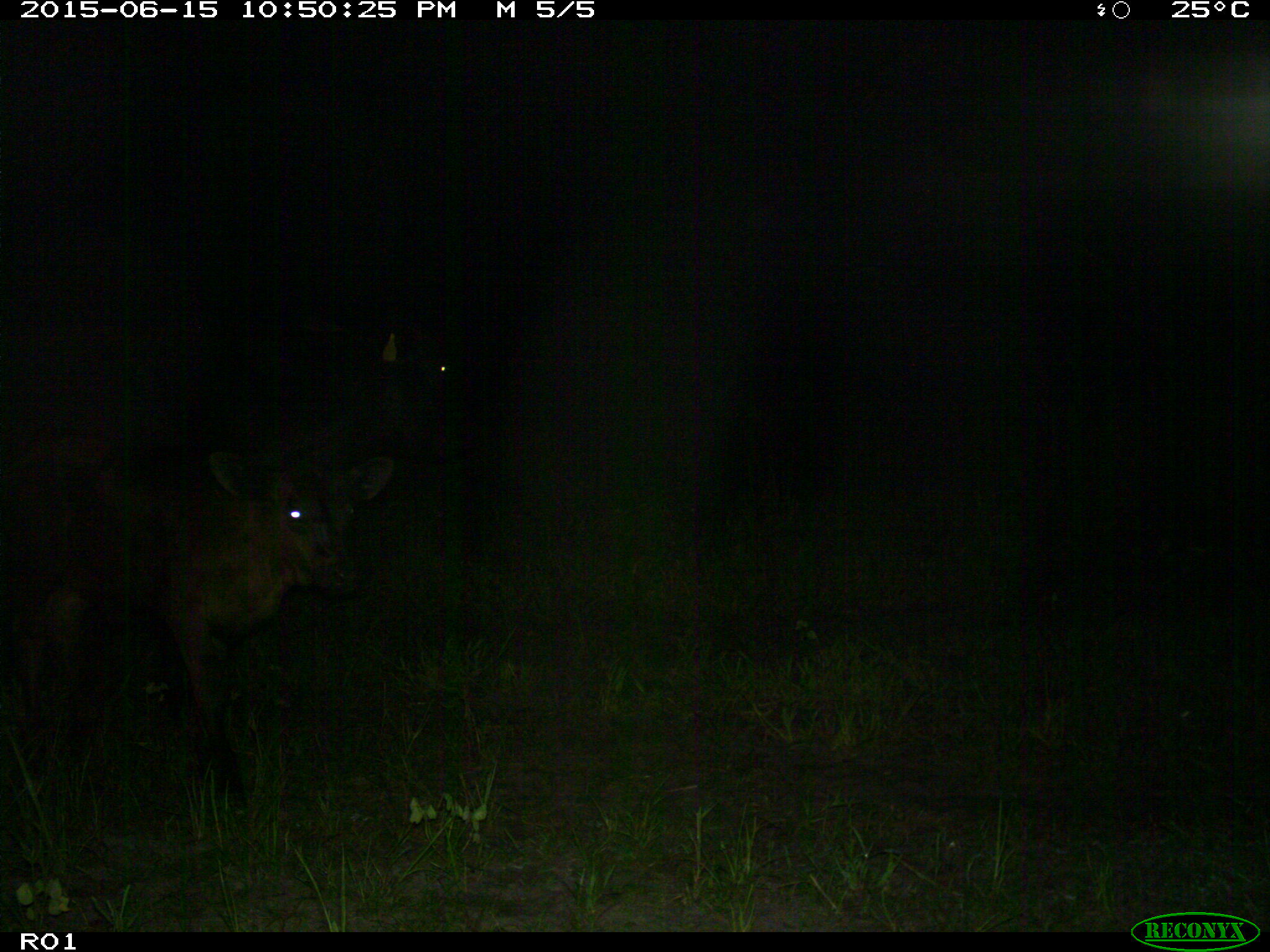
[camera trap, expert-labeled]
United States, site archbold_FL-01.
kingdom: Animalia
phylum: Chordata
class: Mammalia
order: Artiodactyla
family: Bovidae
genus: Bos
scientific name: Bos taurus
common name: domestic cow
Bos taurus (domestic cow).